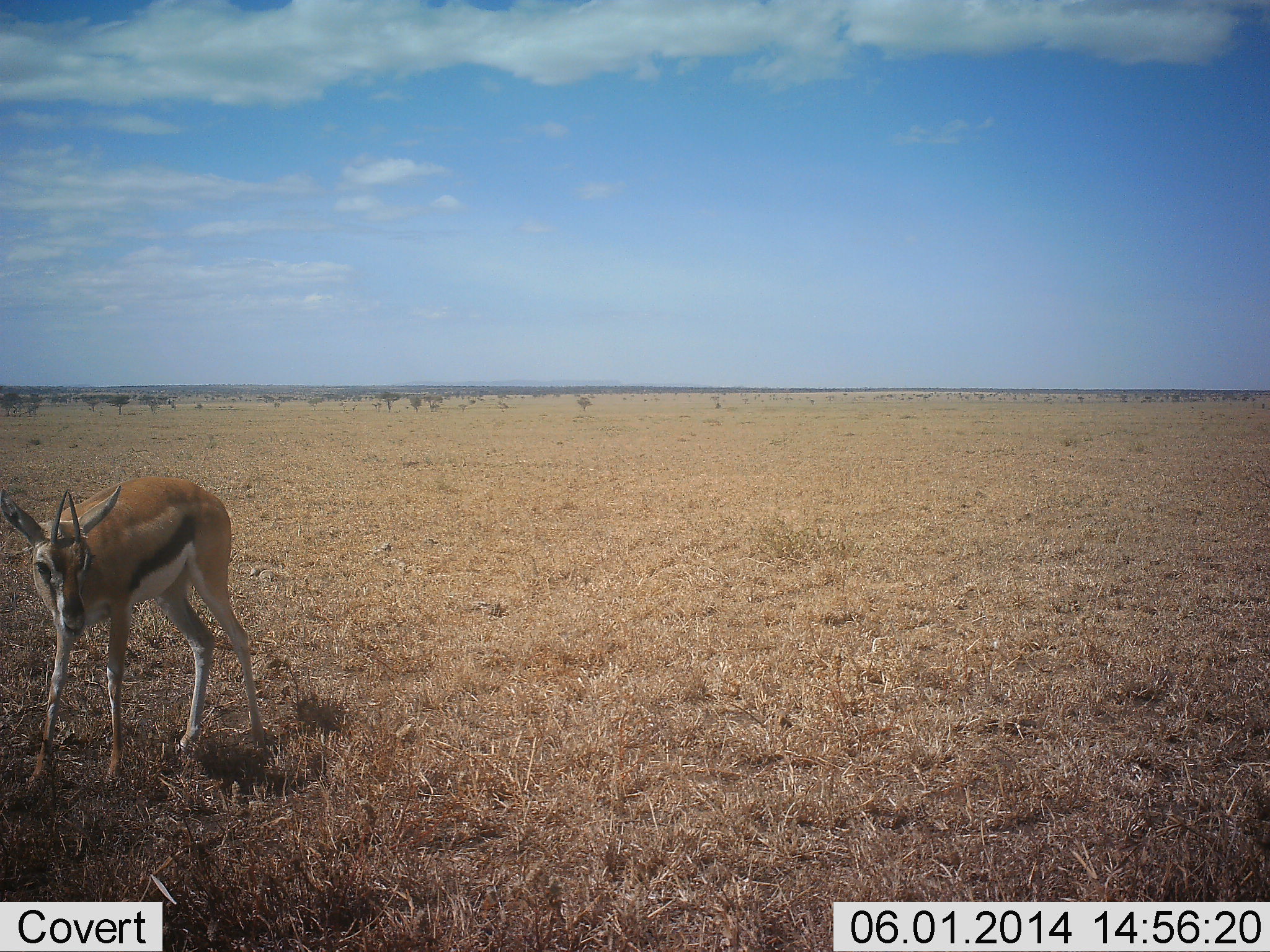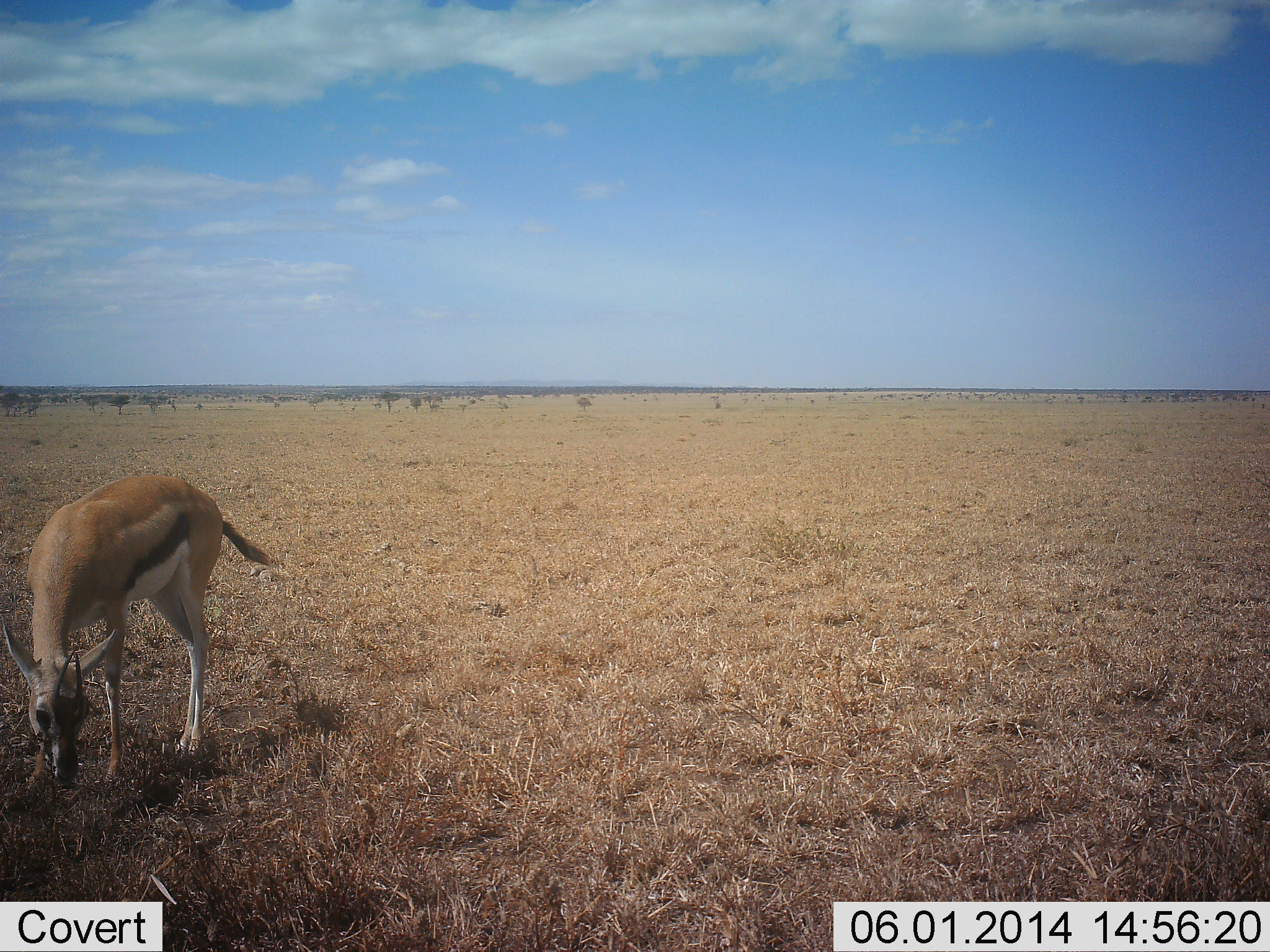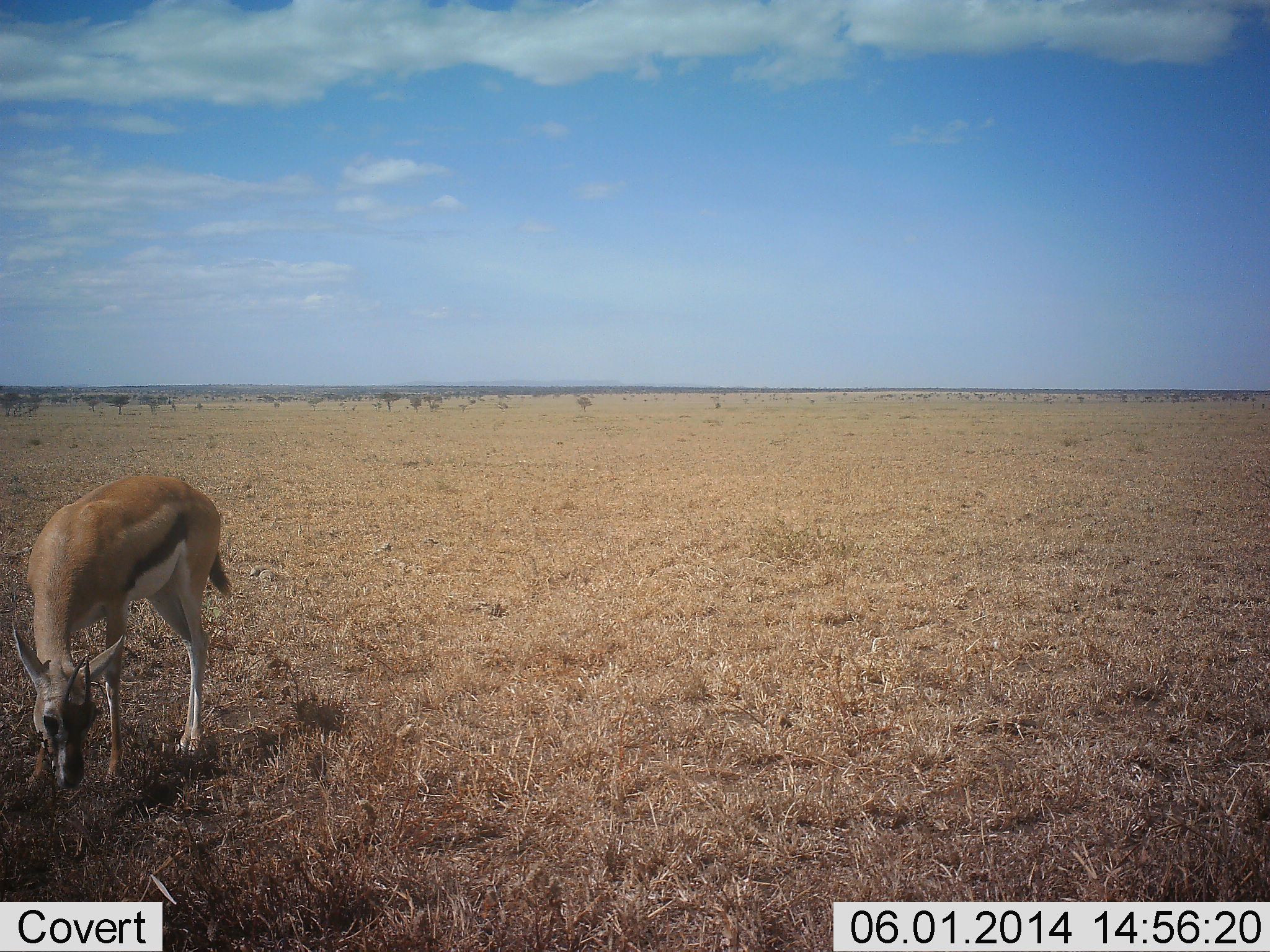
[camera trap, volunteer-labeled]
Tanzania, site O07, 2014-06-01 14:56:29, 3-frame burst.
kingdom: Animalia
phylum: Chordata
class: Mammalia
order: Artiodactyla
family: Bovidae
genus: Eudorcas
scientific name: Eudorcas thomsonii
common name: thomson's gazelle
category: gazellethomsons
Gazellethomsons (thomson's gazelle) (Eudorcas thomsonii), count 1. Behavior (volunteer vote fractions): standing 30%, resting 0%, moving 10%, interacting 0%. Young present (vote fraction): 0%. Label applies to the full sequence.